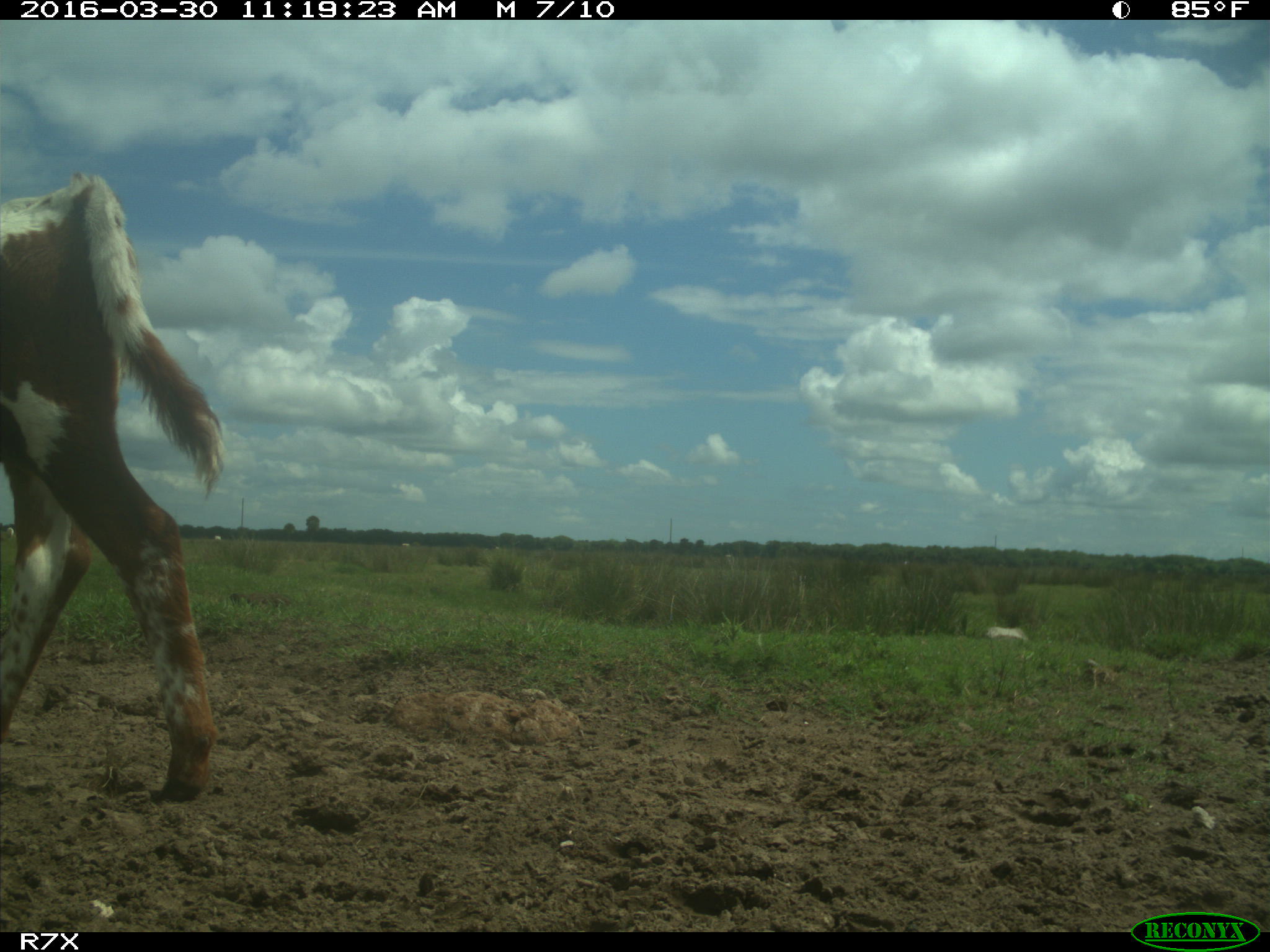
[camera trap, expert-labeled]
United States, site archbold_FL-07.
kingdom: Animalia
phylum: Chordata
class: Mammalia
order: Artiodactyla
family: Bovidae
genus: Bos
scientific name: Bos taurus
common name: domestic cow